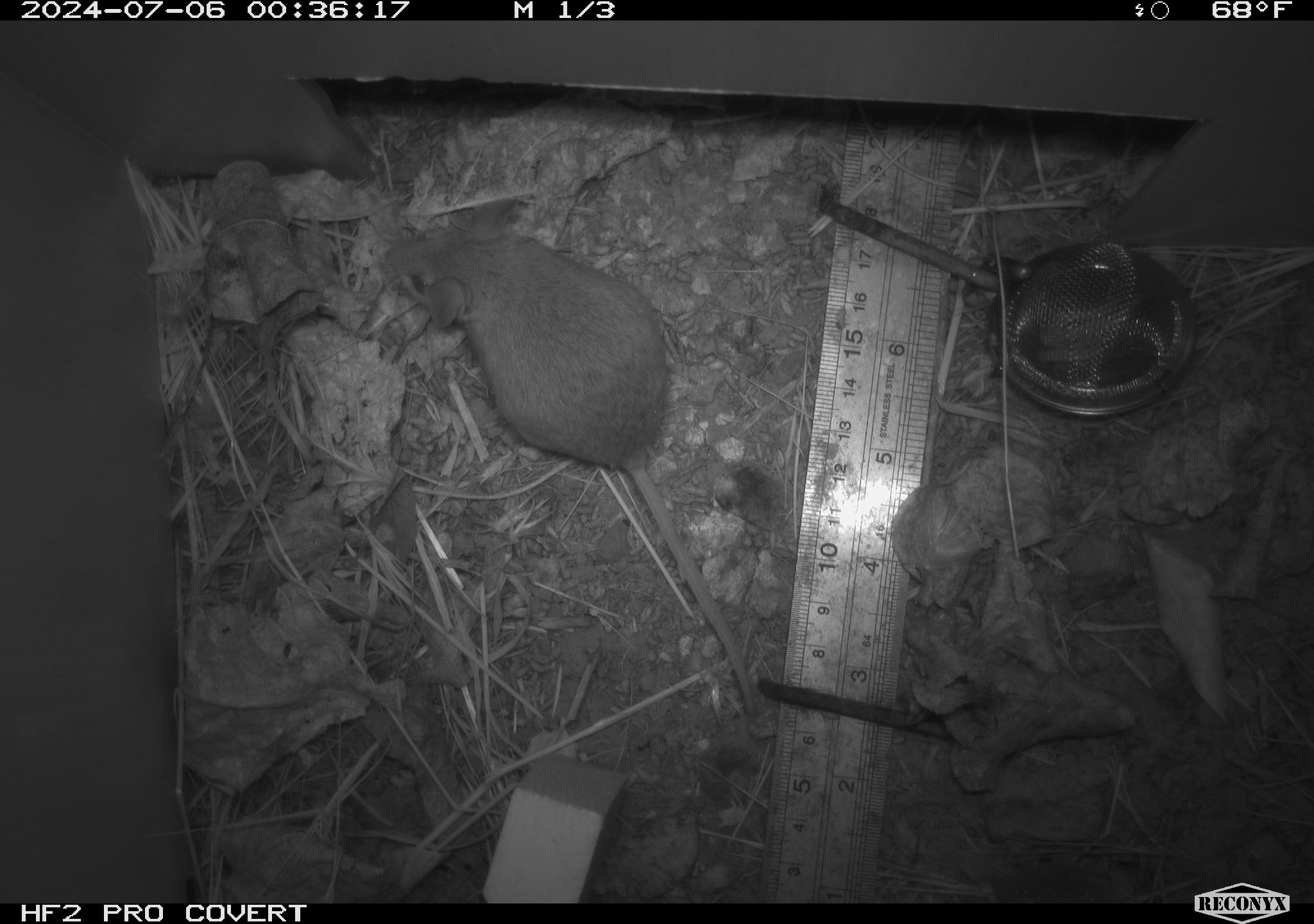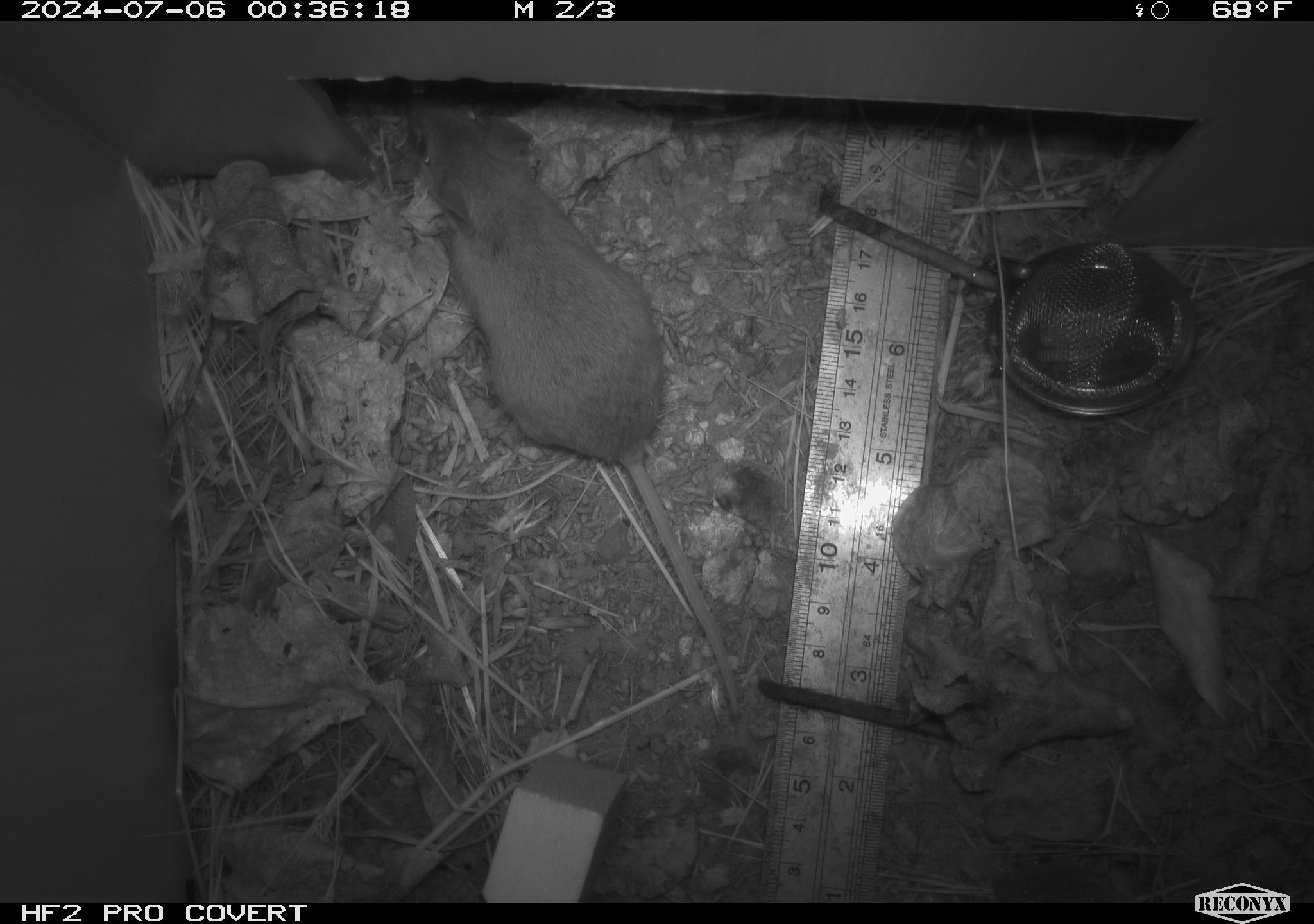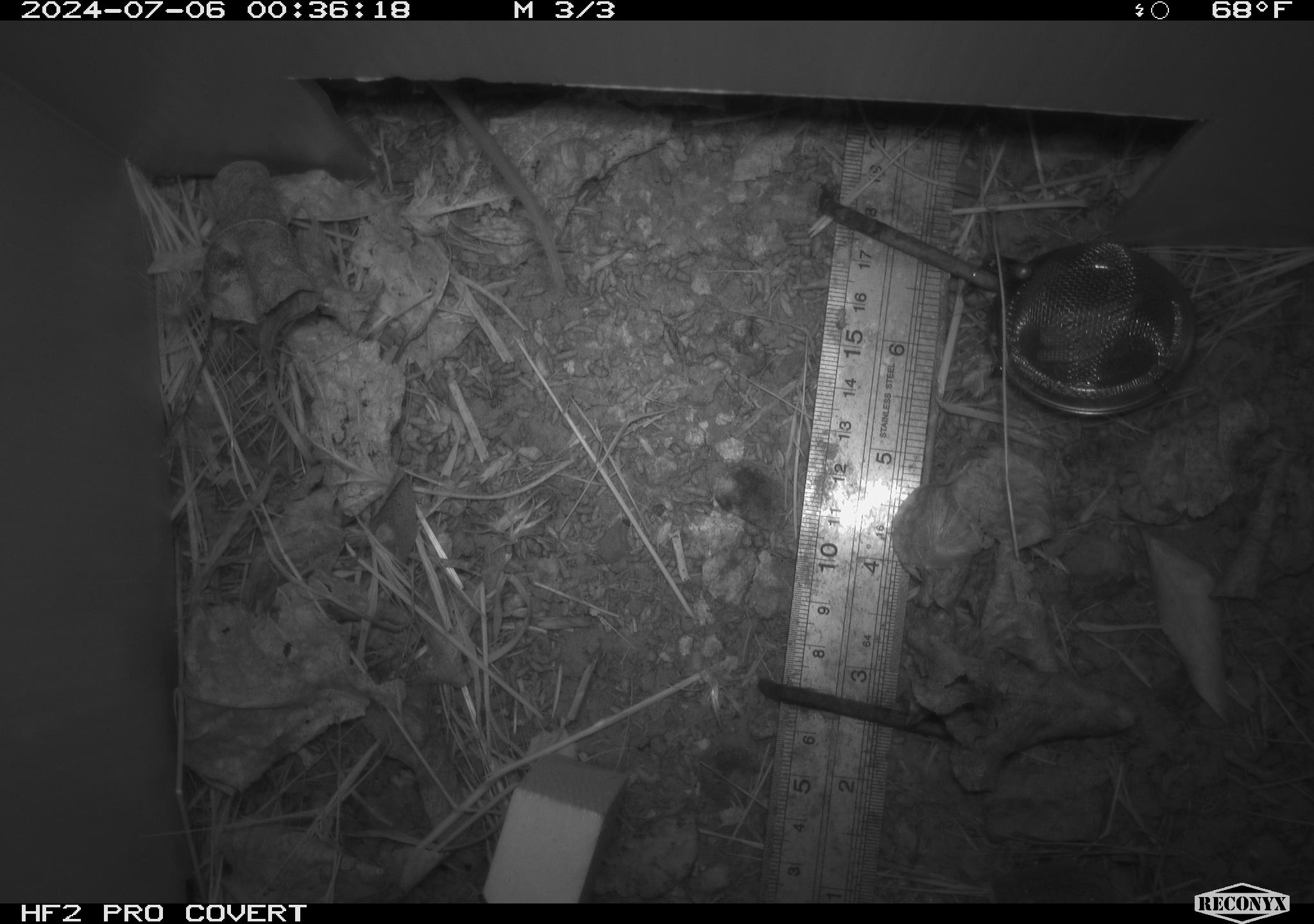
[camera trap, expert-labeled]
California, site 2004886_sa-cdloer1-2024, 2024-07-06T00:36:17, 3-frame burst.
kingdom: Animalia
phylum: Chordata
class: Mammalia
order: Rodentia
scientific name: Rodentia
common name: mouse species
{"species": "mouse species (Rodentia)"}